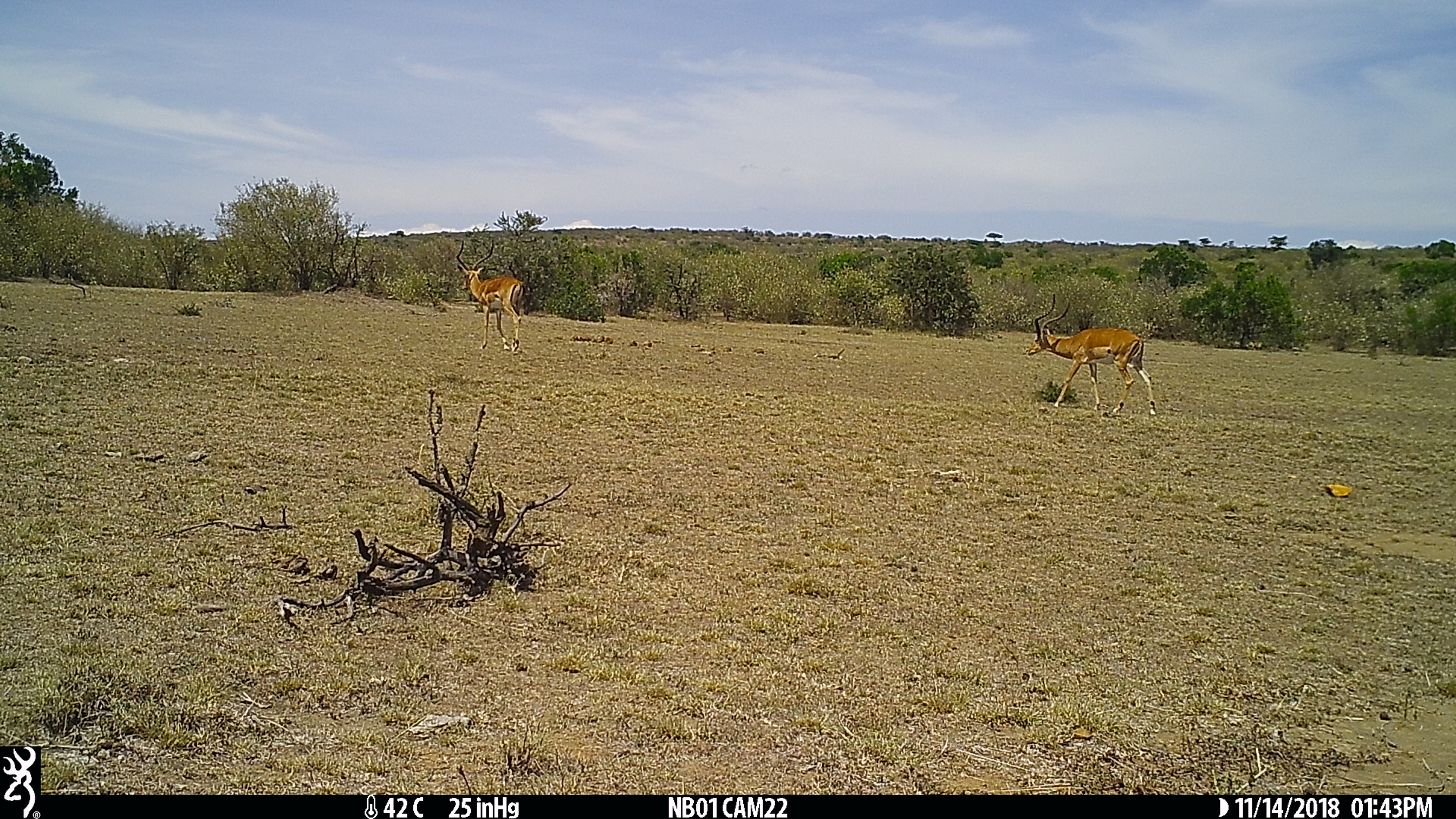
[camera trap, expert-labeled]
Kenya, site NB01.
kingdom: Animalia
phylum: Chordata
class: Mammalia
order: Artiodactyla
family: Bovidae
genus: Aepyceros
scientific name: Aepyceros melampus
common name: impala